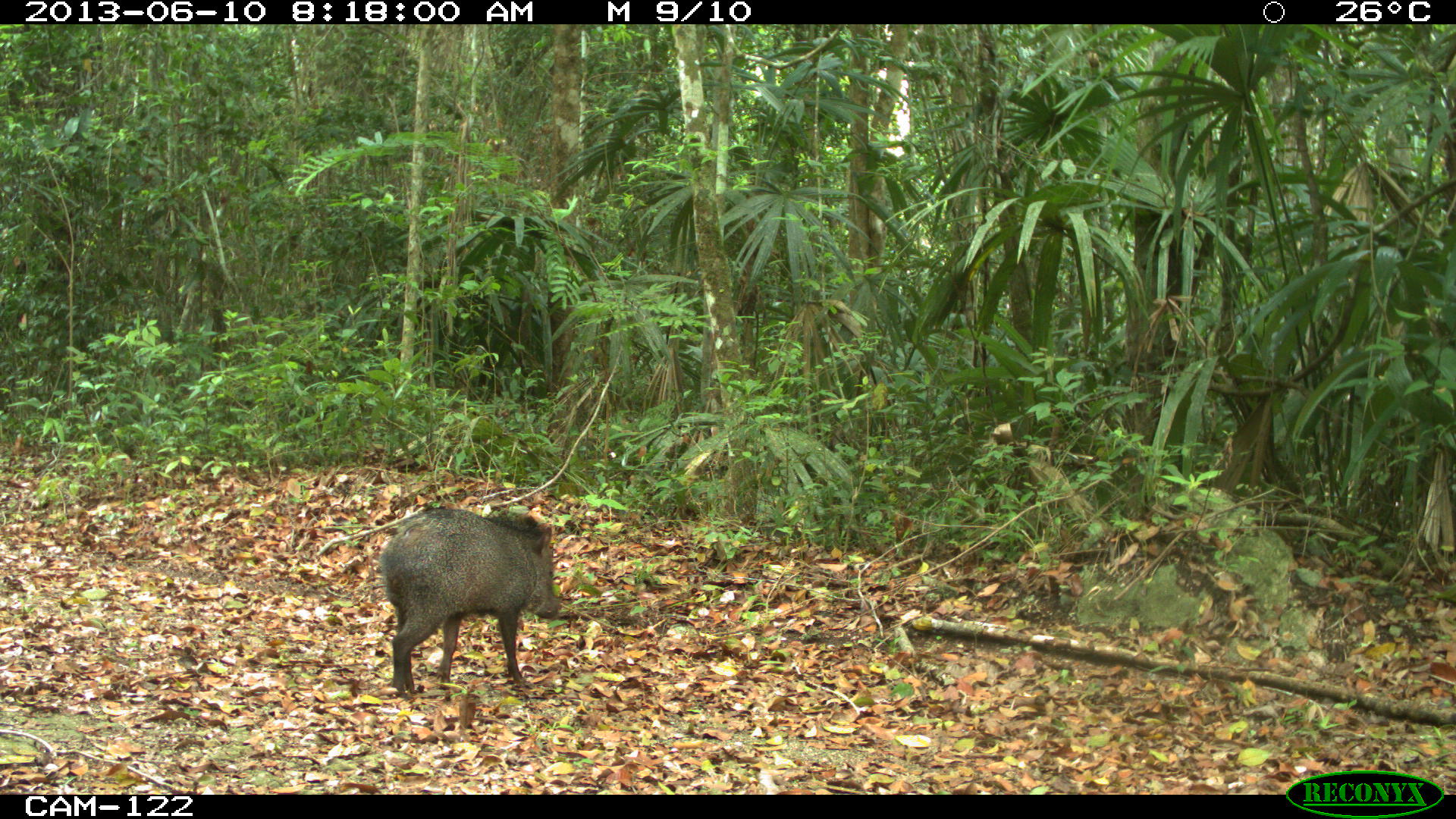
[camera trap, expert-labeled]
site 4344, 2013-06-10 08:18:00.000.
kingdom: Animalia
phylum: Chordata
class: Mammalia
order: Artiodactyla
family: Tayassuidae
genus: Pecari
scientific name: Pecari tajacu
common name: collared peccary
Pecari tajacu (collared peccary), count 1.